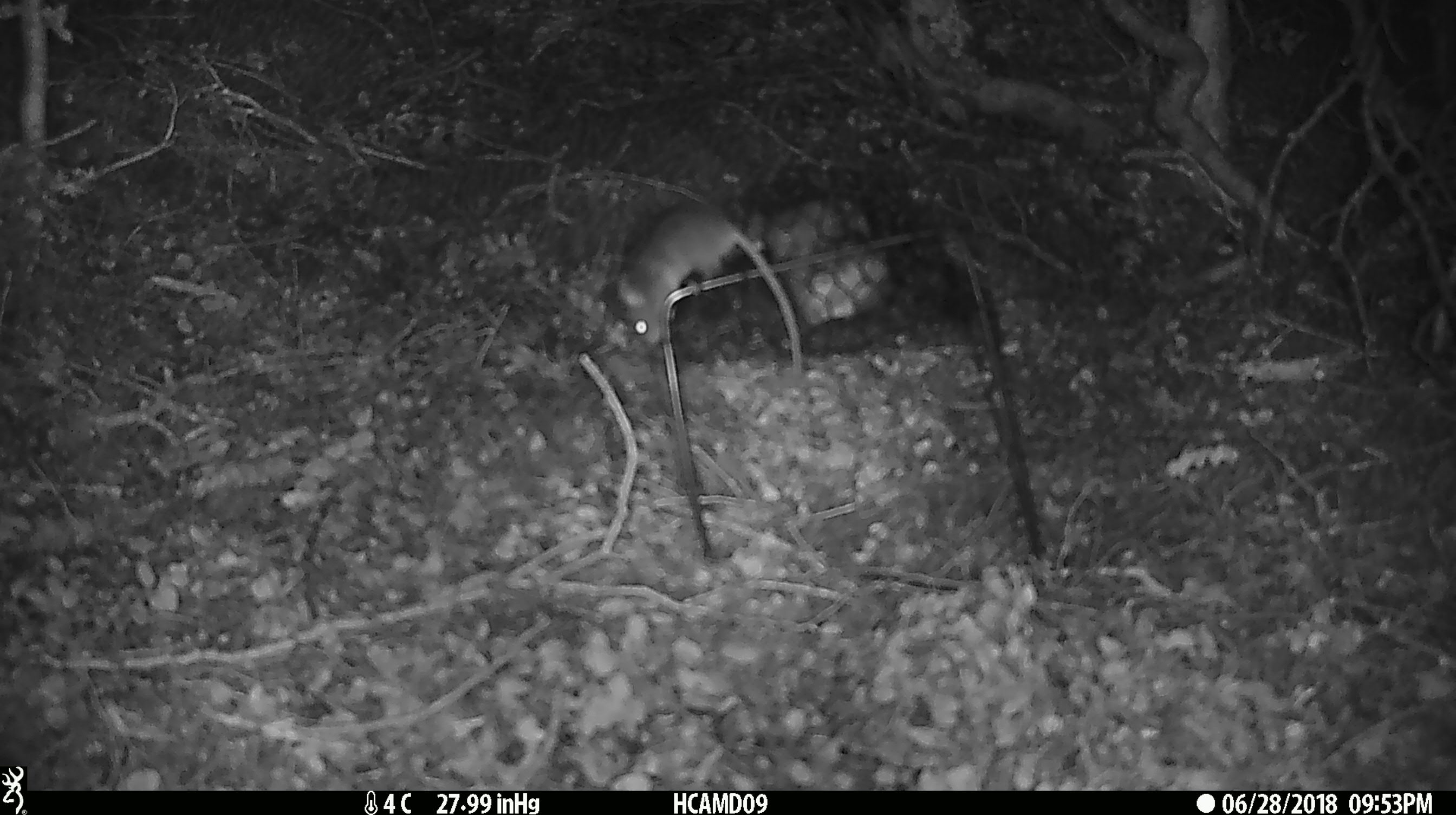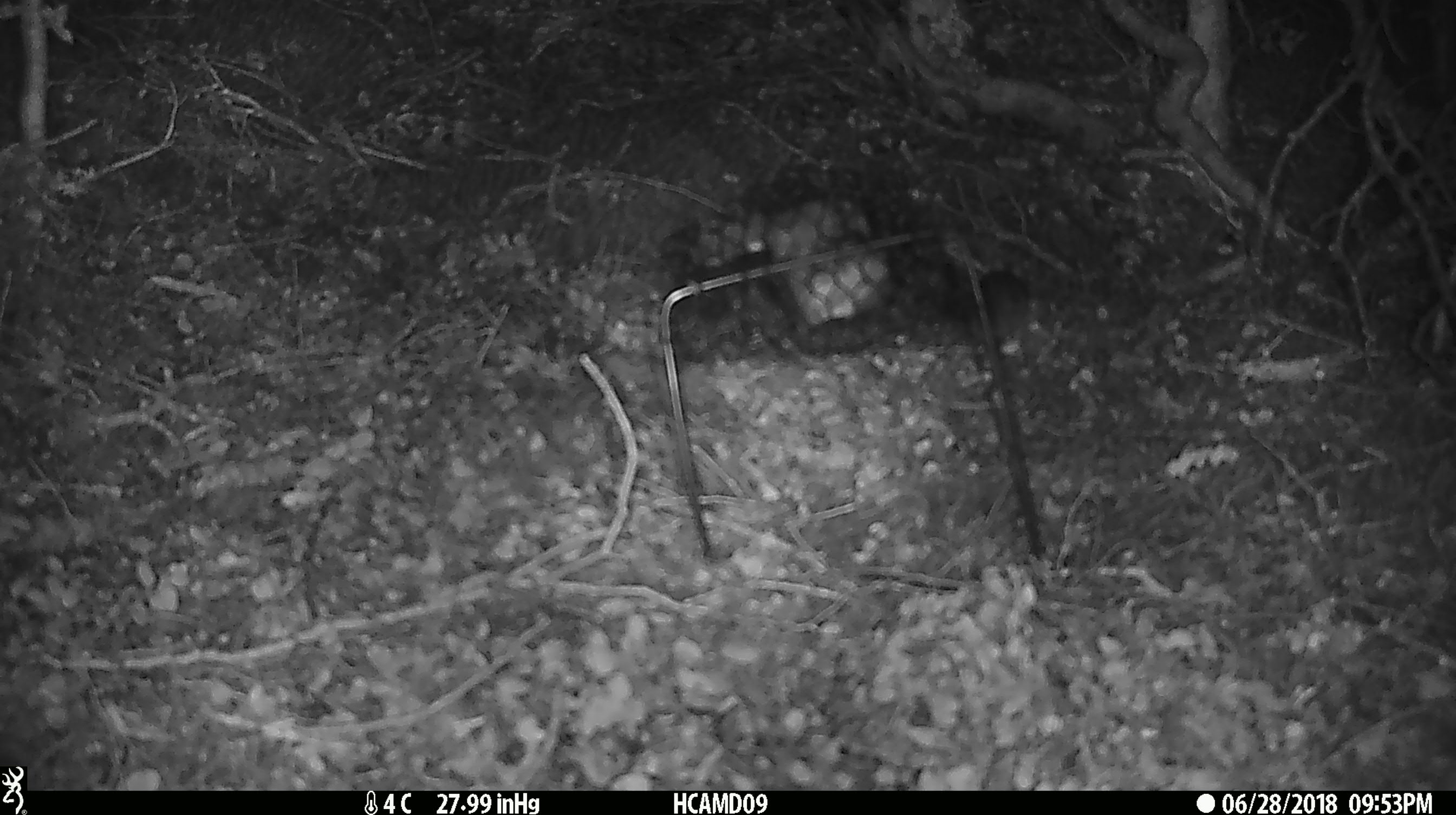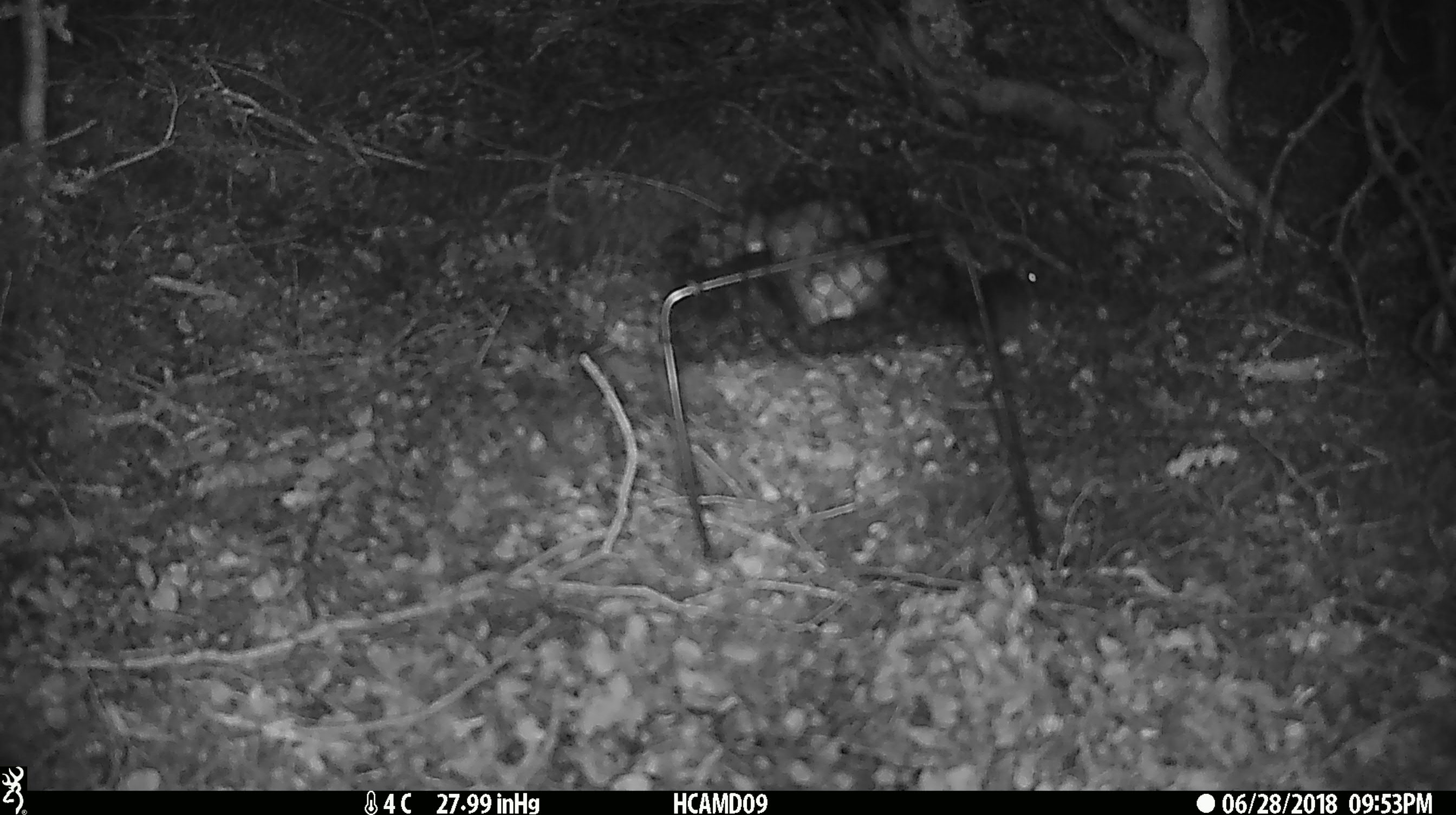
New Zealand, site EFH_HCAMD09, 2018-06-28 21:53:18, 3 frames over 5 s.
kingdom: Animalia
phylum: Chordata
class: Mammalia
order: Rodentia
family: Muridae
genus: Mus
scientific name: Mus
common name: mouse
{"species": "mouse (Mus)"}